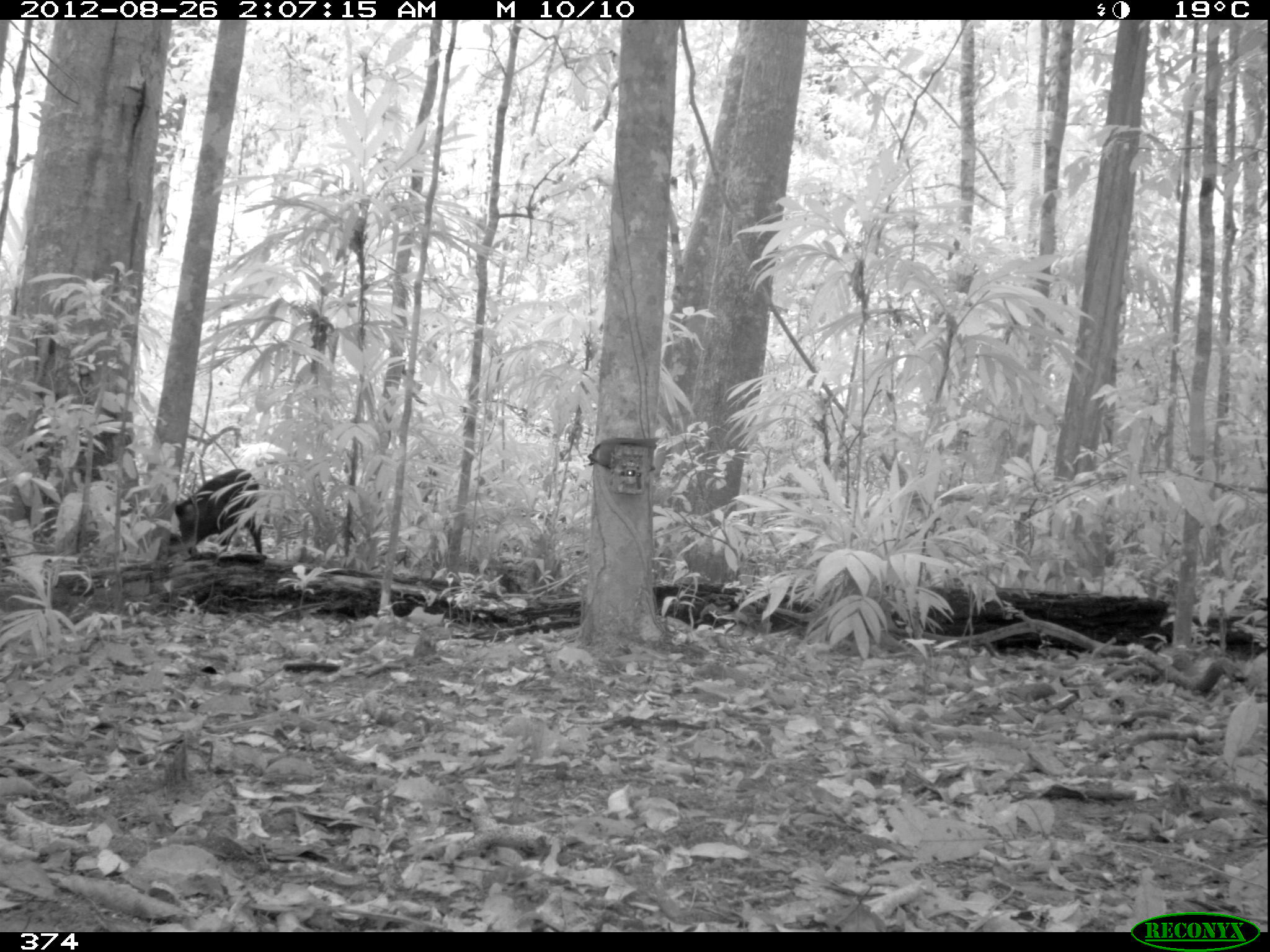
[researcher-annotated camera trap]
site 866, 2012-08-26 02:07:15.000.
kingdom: Animalia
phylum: Chordata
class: Mammalia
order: Artiodactyla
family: Tayassuidae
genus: Tayassu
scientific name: Tayassu pecari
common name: white-lipped peccary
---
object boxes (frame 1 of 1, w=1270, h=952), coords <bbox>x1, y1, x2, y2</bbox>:
tayassu pecari: <bbox>169, 468, 262, 556</bbox>